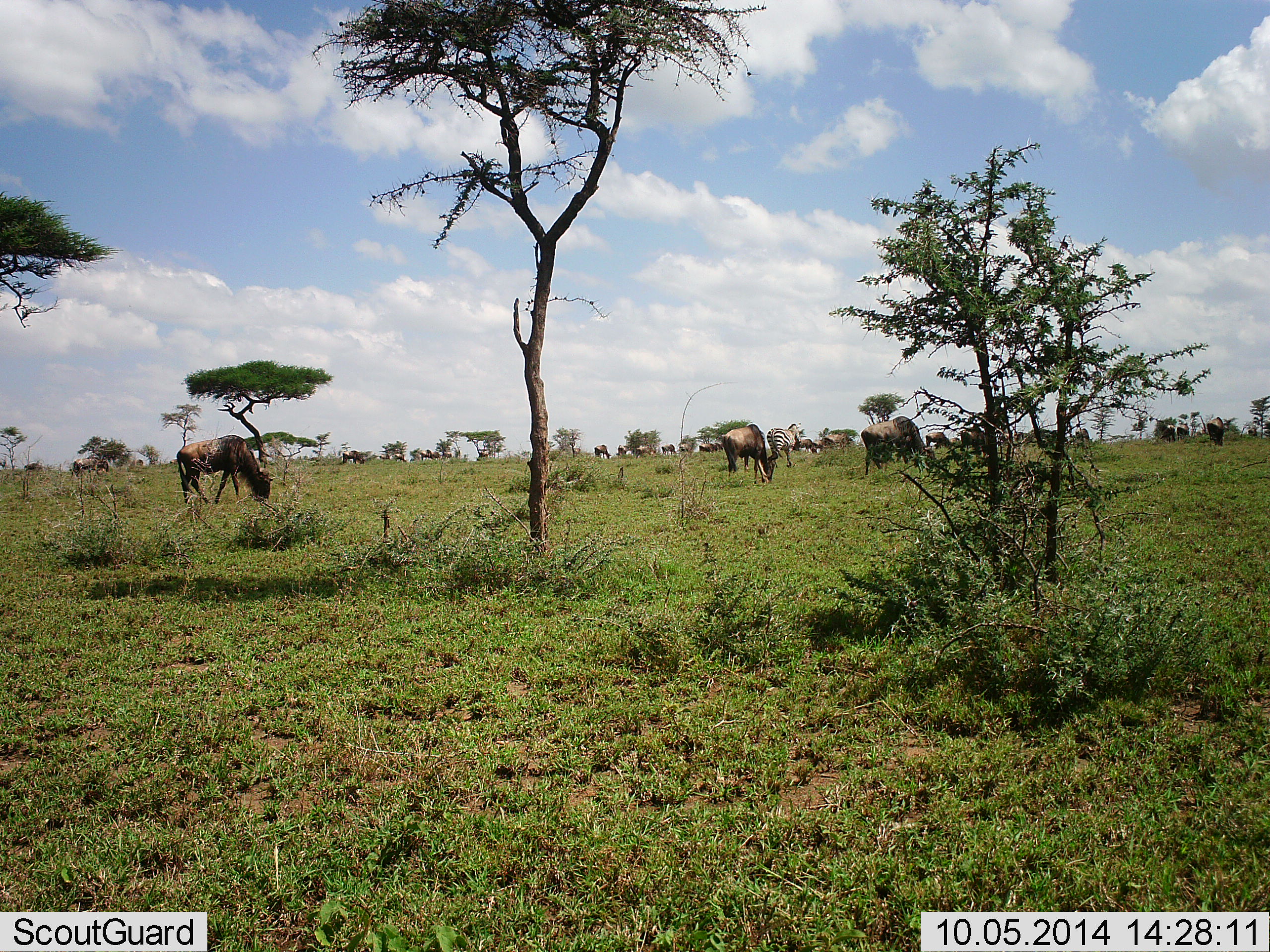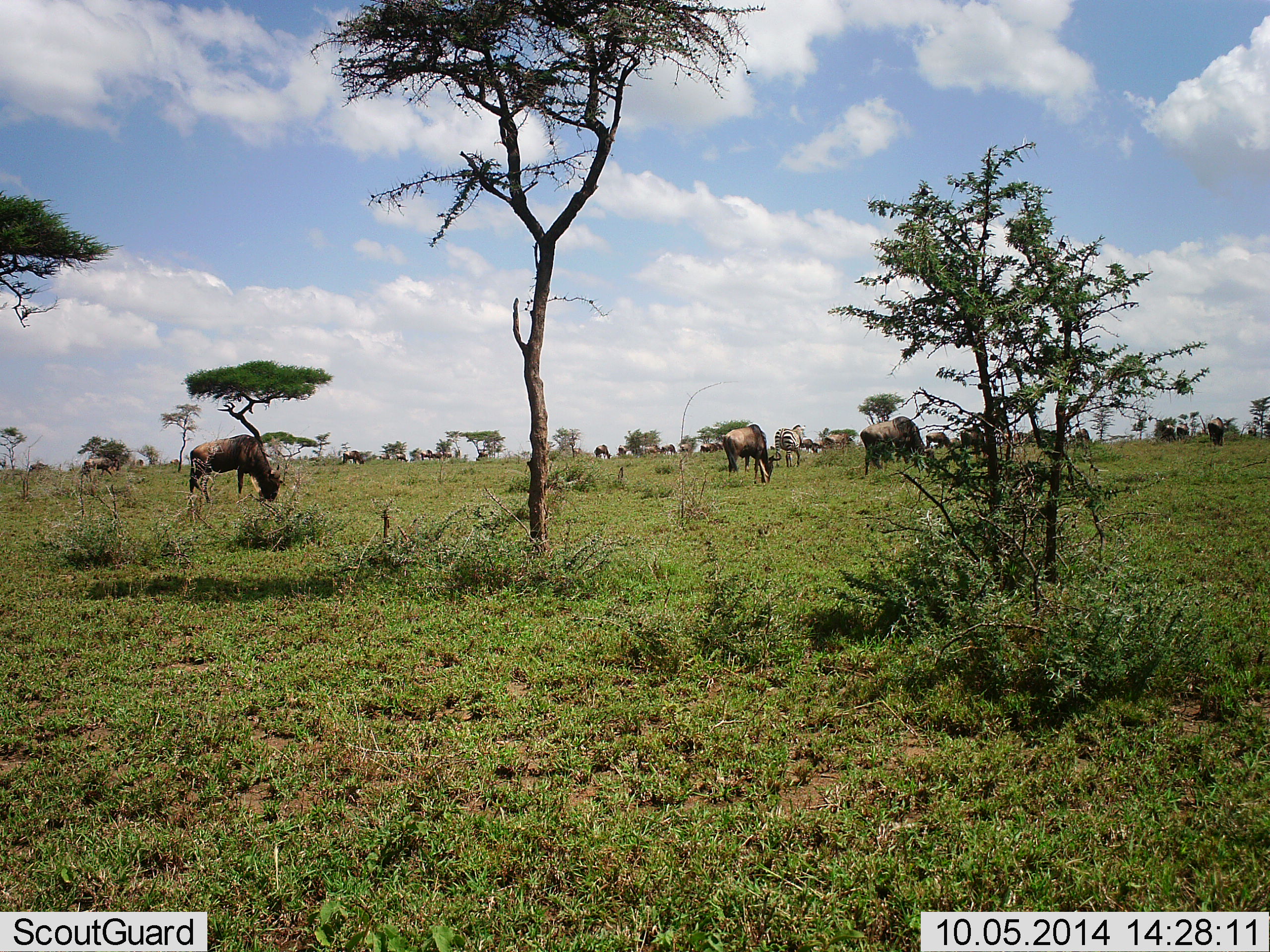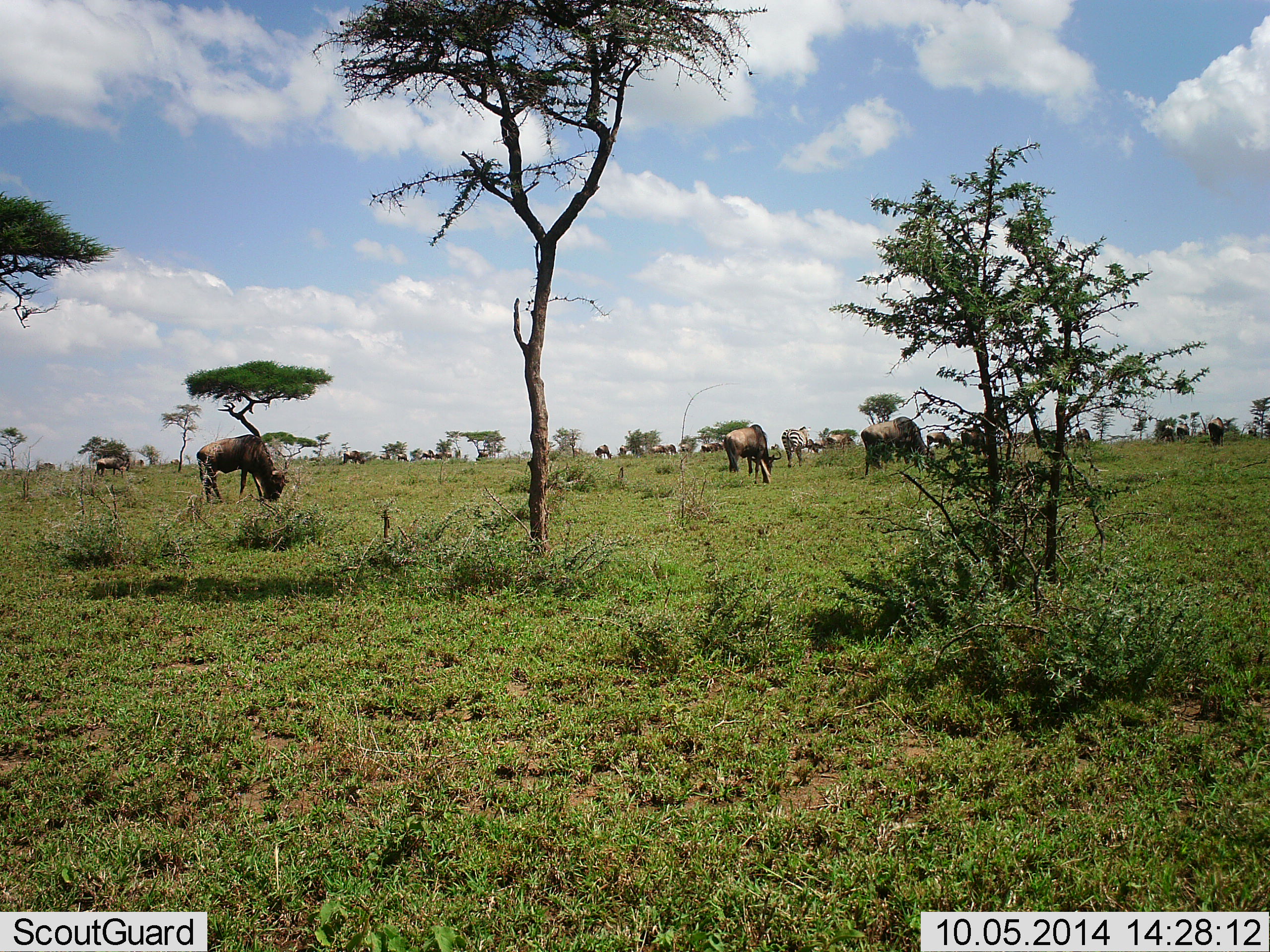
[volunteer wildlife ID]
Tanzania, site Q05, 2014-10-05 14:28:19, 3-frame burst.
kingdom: Animalia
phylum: Chordata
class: Mammalia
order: Artiodactyla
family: Bovidae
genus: Connochaetes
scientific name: Connochaetes taurinus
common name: blue wildebeest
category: wildebeest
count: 11-50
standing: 38%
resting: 0%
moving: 38%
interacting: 0%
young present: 0%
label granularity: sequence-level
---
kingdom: Animalia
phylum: Chordata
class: Mammalia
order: Perissodactyla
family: Equidae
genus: Equus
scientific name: Equus quagga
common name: plains zebra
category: zebra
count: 1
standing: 10%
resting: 0%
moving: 90%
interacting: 0%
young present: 0%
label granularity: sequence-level